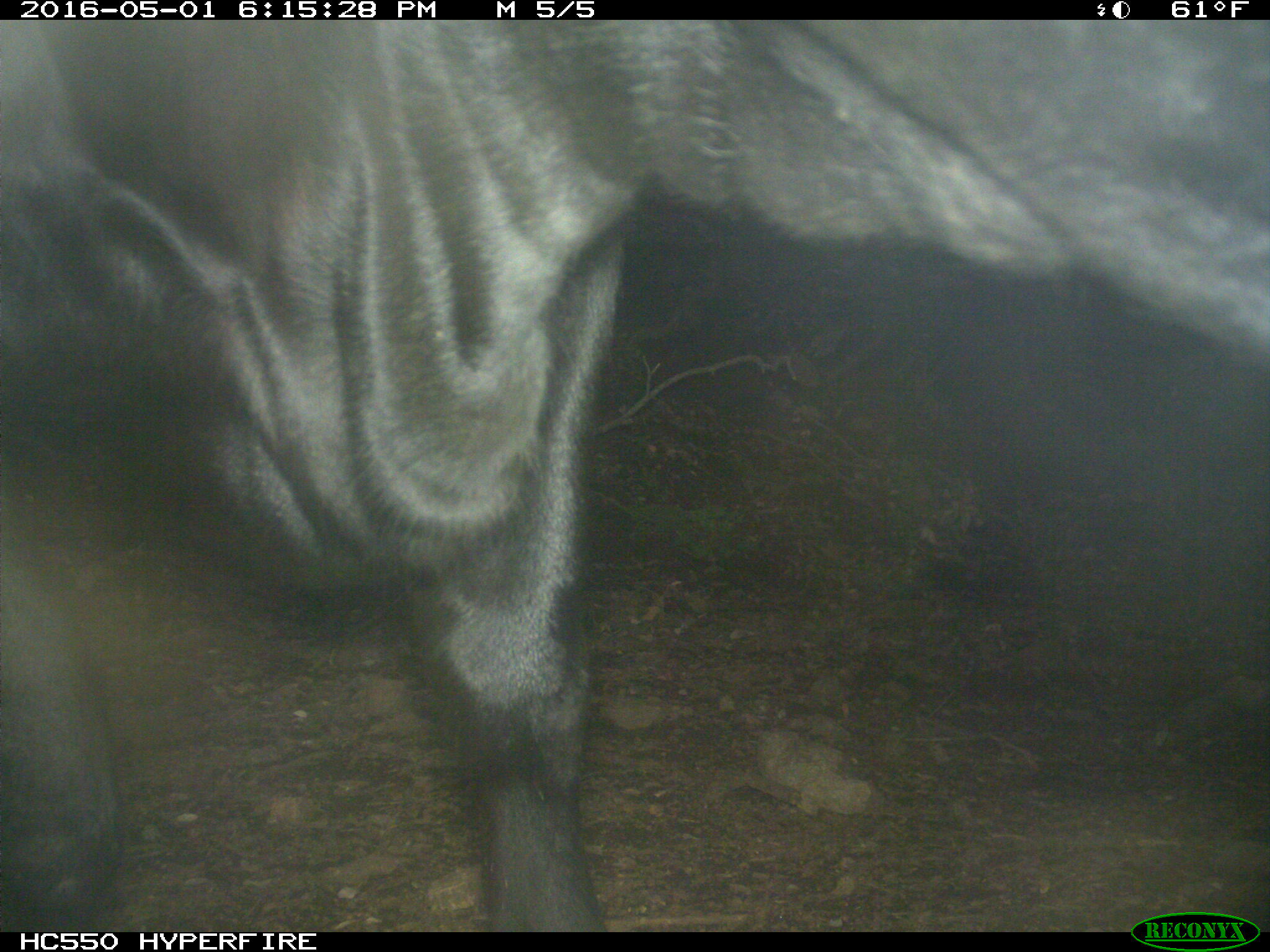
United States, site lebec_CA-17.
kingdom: Animalia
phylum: Chordata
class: Mammalia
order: Artiodactyla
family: Bovidae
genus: Bos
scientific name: Bos taurus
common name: domestic cow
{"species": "Bos taurus (domestic cow)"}